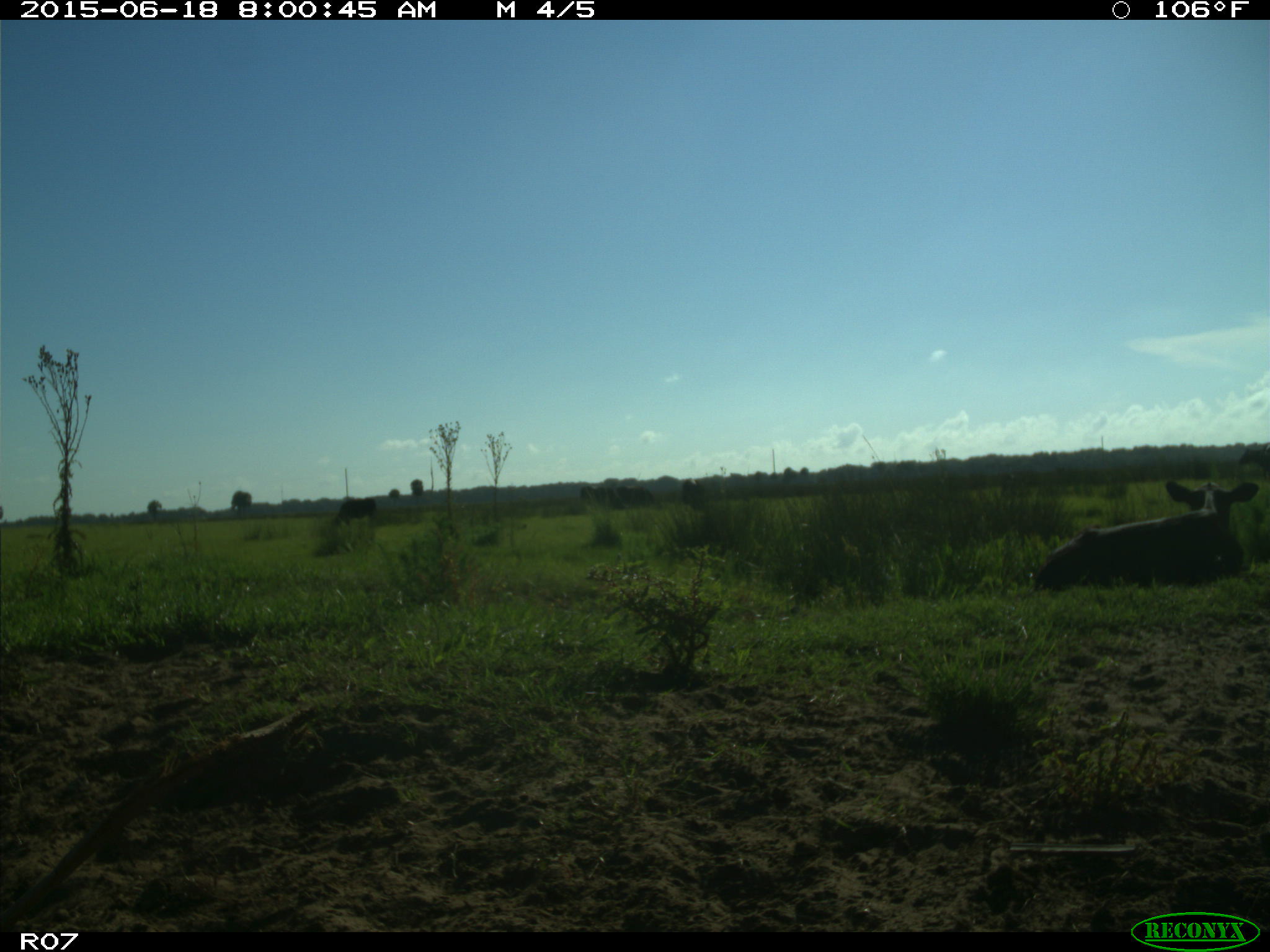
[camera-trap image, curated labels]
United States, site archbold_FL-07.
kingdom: Animalia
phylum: Chordata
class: Mammalia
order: Artiodactyla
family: Bovidae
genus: Bos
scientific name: Bos taurus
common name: domestic cow